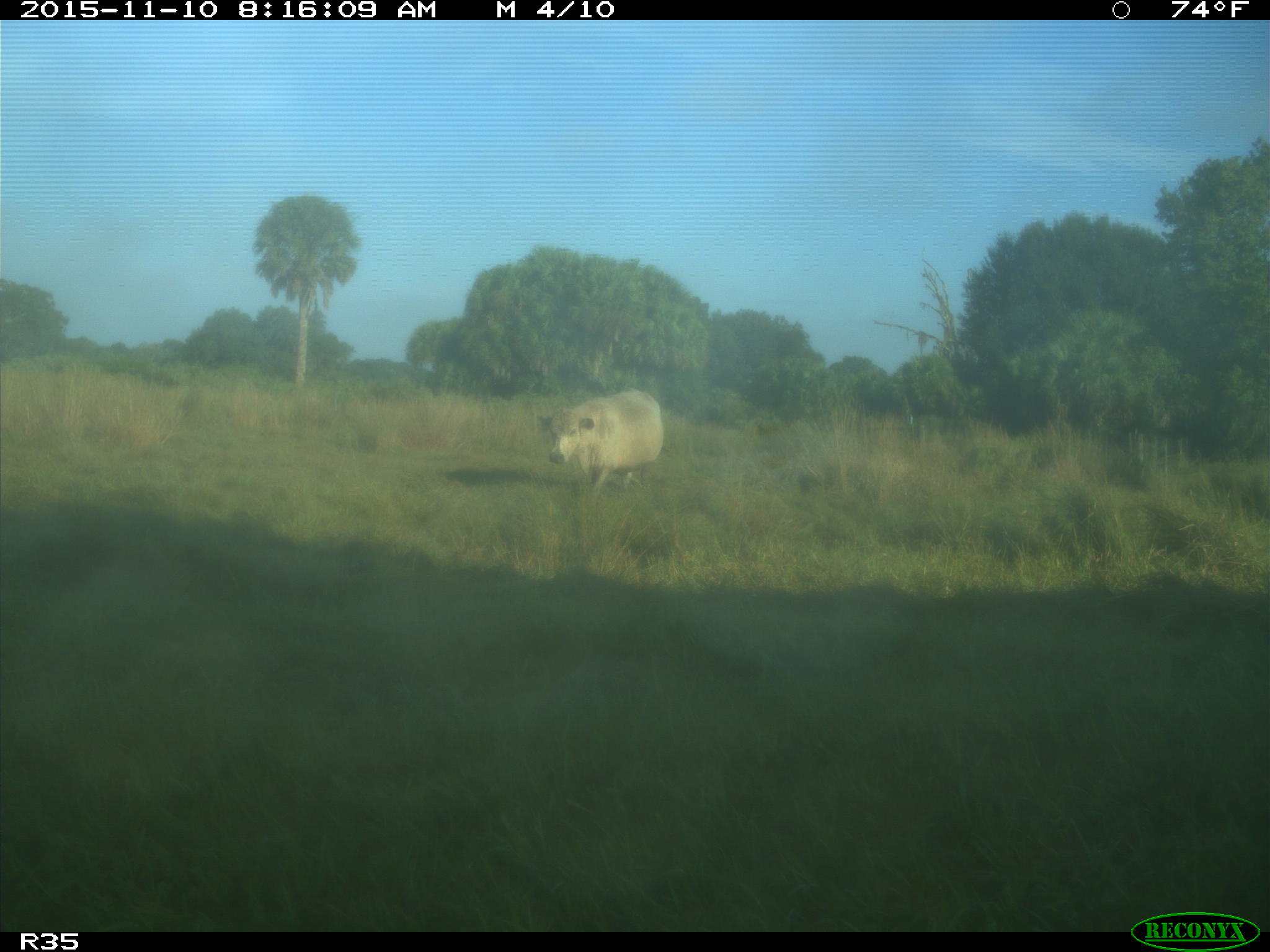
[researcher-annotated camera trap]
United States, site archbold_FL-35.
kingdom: Animalia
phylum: Chordata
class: Mammalia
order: Artiodactyla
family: Bovidae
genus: Bos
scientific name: Bos taurus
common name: domestic cow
Bos taurus (domestic cow).